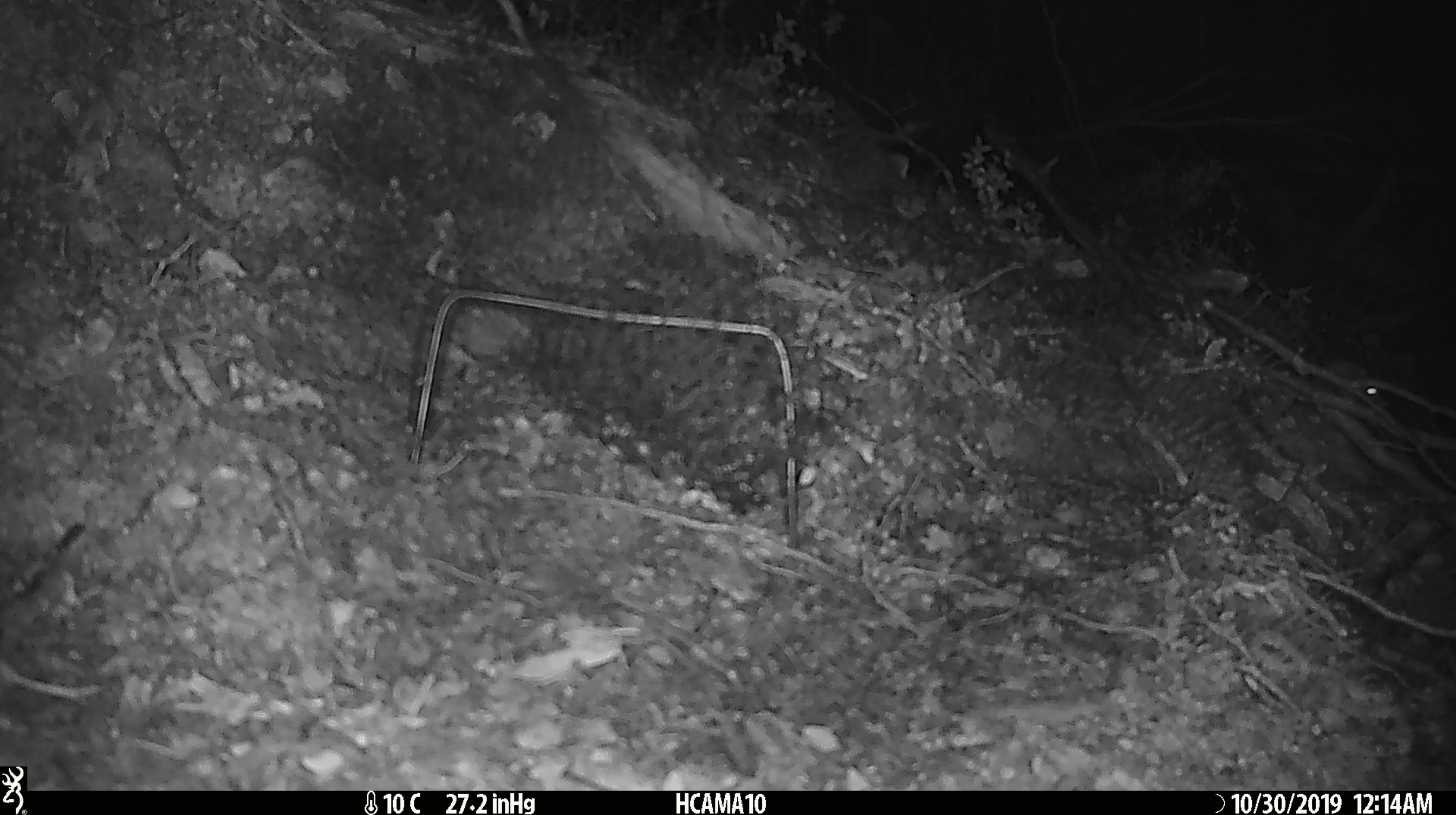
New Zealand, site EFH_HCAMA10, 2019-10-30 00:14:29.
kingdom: Animalia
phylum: Chordata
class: Mammalia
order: Rodentia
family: Muridae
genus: Mus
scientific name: Mus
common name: mouse